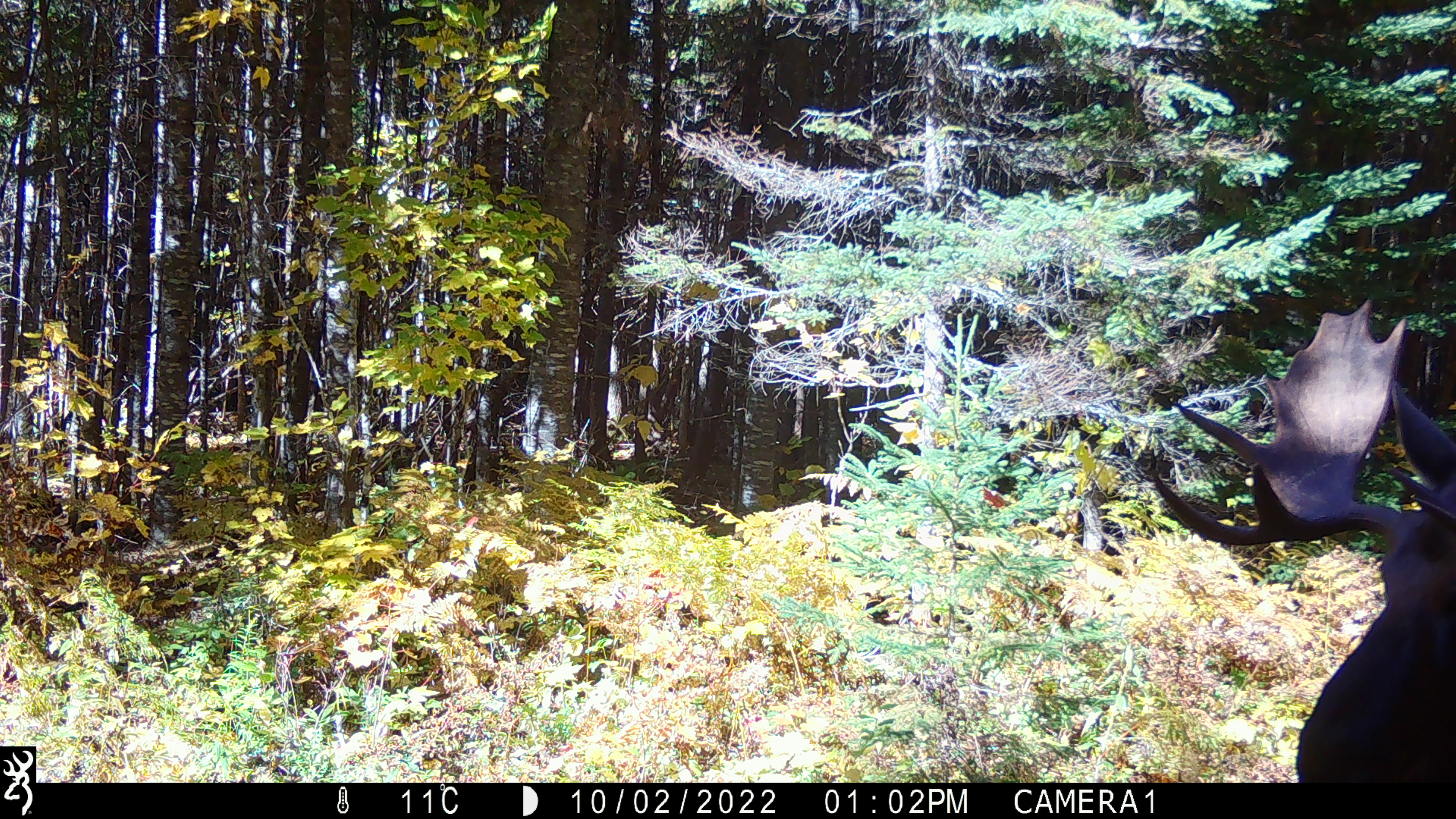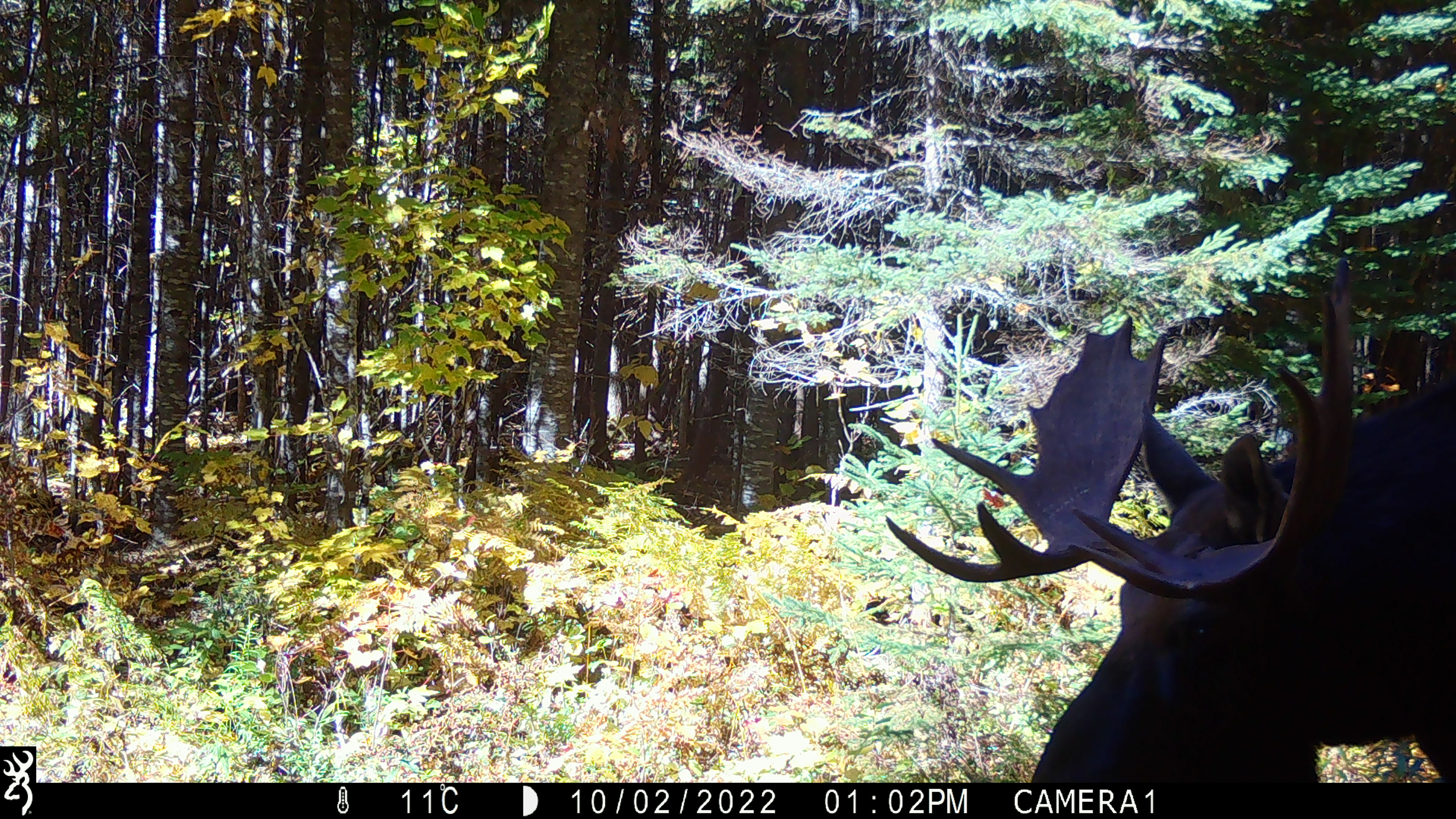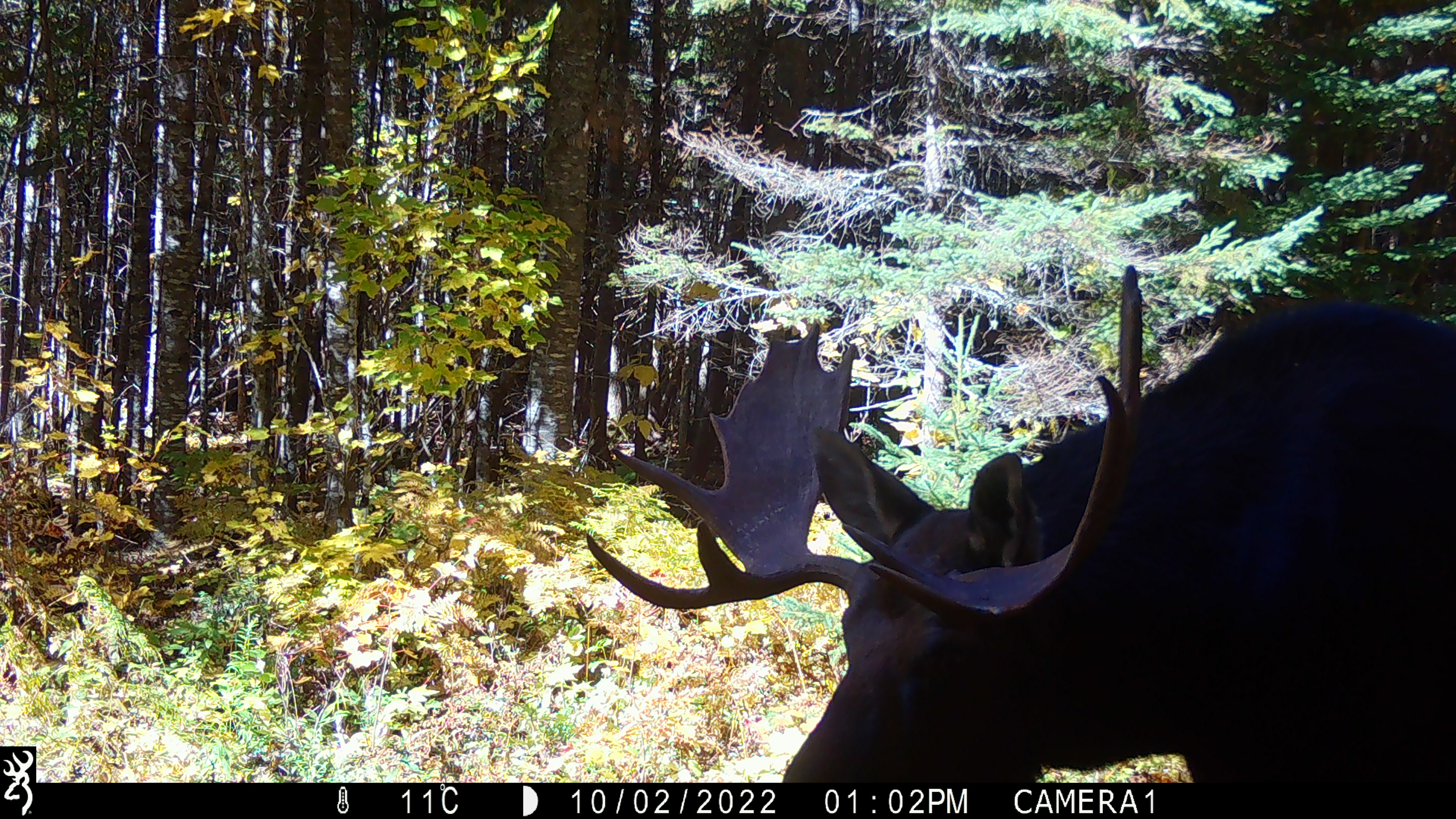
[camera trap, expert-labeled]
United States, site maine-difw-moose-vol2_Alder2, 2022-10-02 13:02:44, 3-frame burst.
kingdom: Animalia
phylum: Chordata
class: Mammalia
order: Artiodactyla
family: Cervidae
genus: Alces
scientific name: Alces alces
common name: moose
Moose (Alces alces).